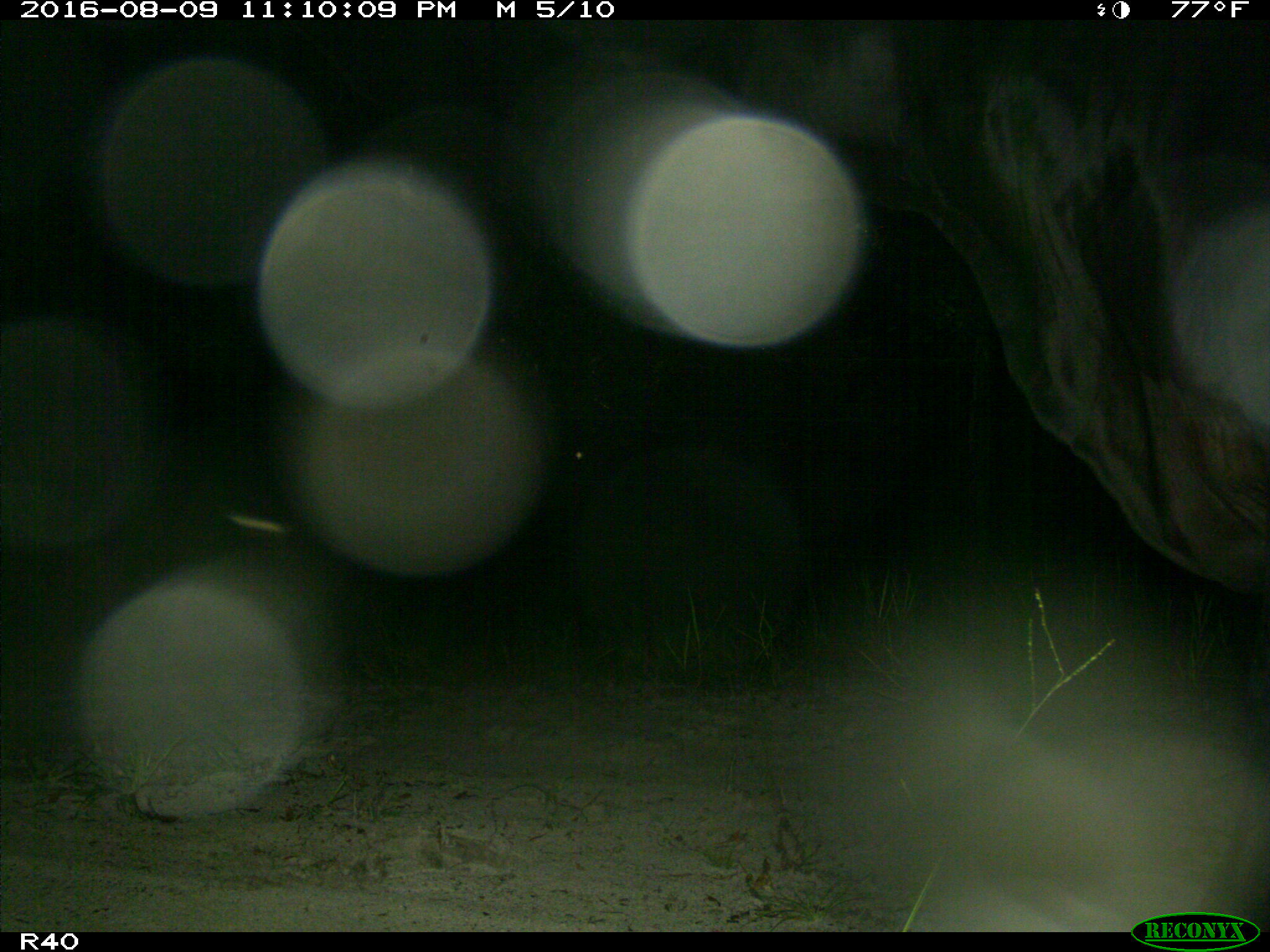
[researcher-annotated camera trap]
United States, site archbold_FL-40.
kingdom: Animalia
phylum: Chordata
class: Mammalia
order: Artiodactyla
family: Bovidae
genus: Bos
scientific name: Bos taurus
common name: domestic cow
Bos taurus (domestic cow).